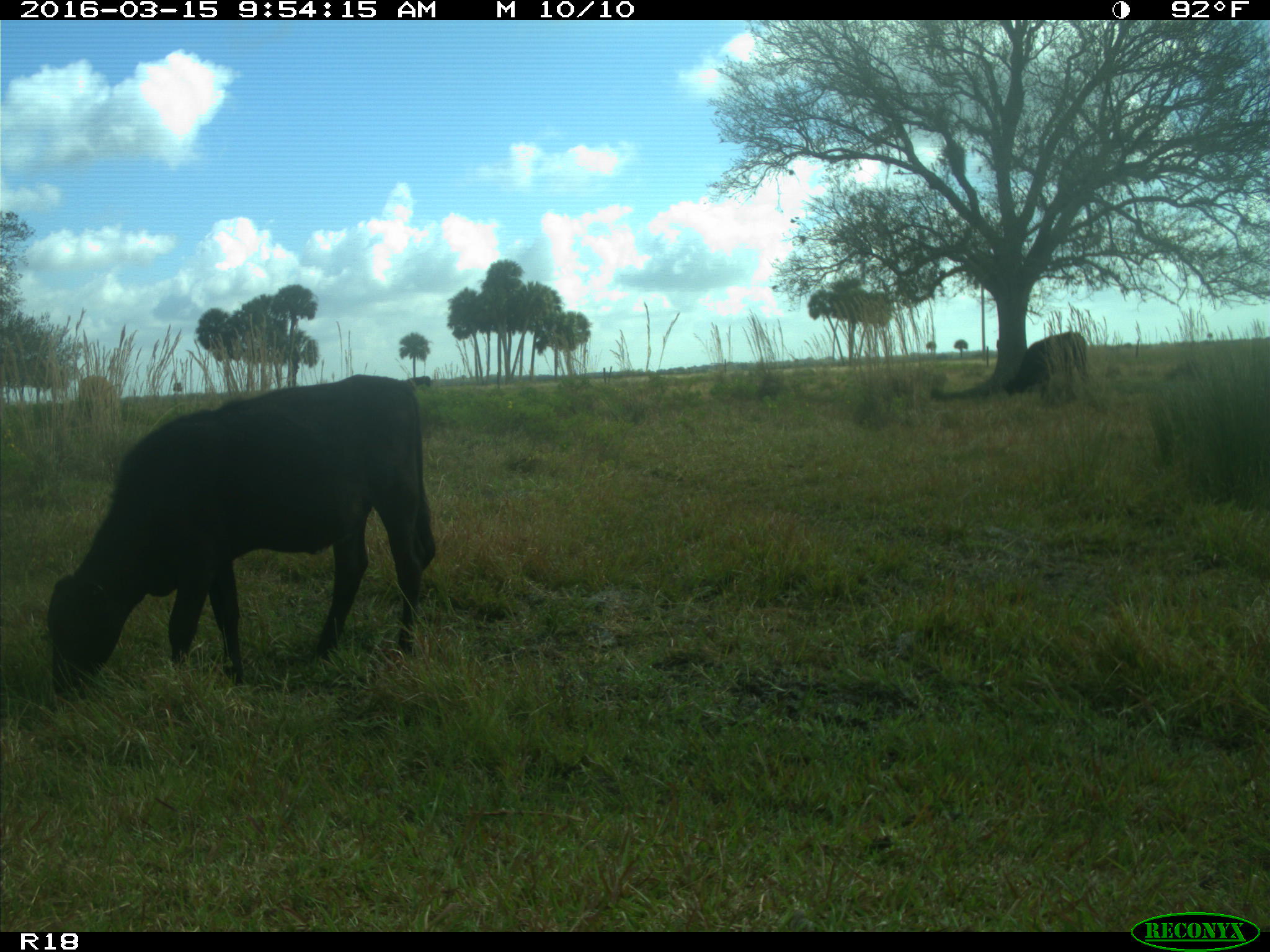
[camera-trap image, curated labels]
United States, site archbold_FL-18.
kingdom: Animalia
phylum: Chordata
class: Mammalia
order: Artiodactyla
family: Bovidae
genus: Bos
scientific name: Bos taurus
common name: domestic cow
Bos taurus (domestic cow).